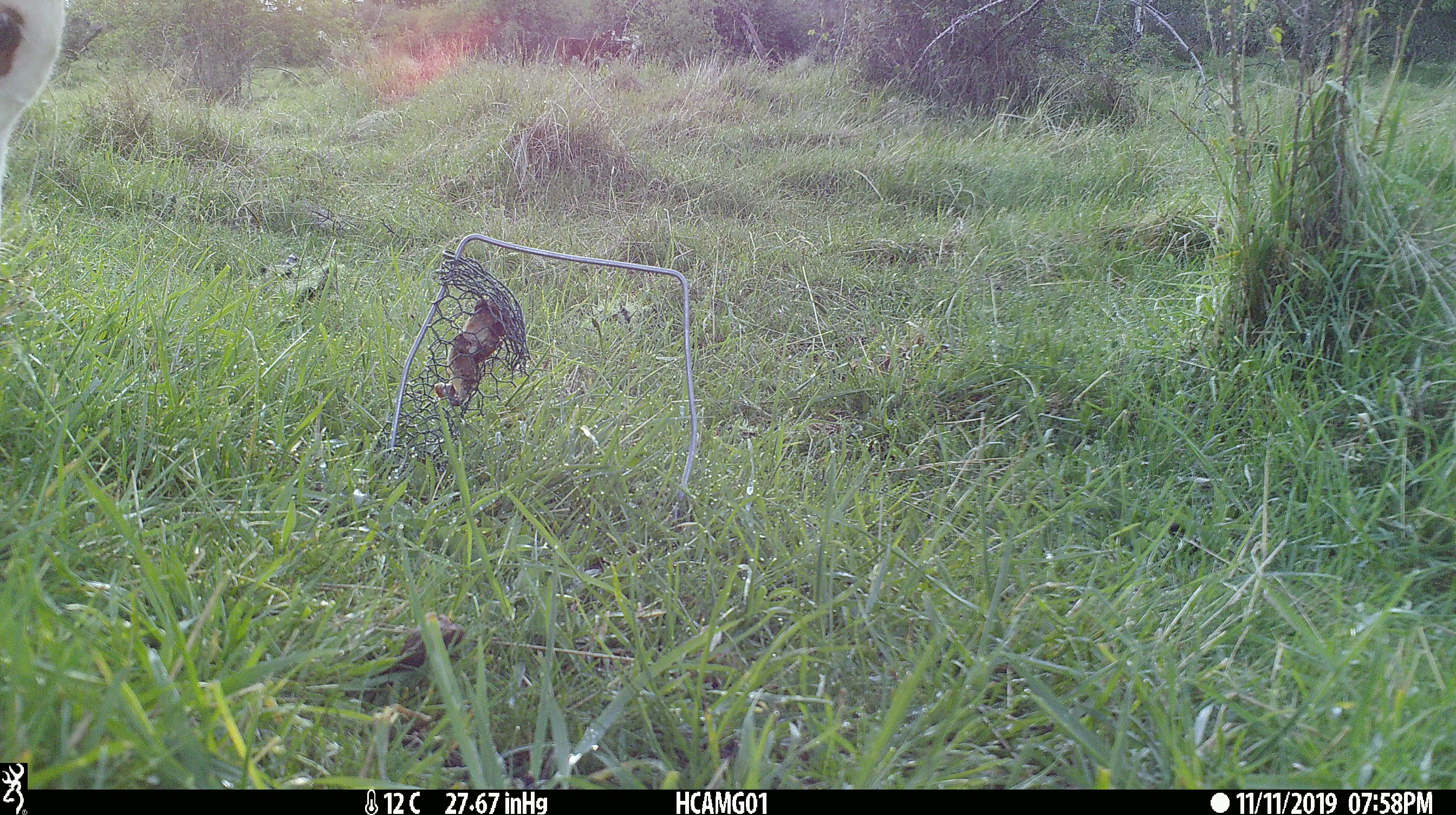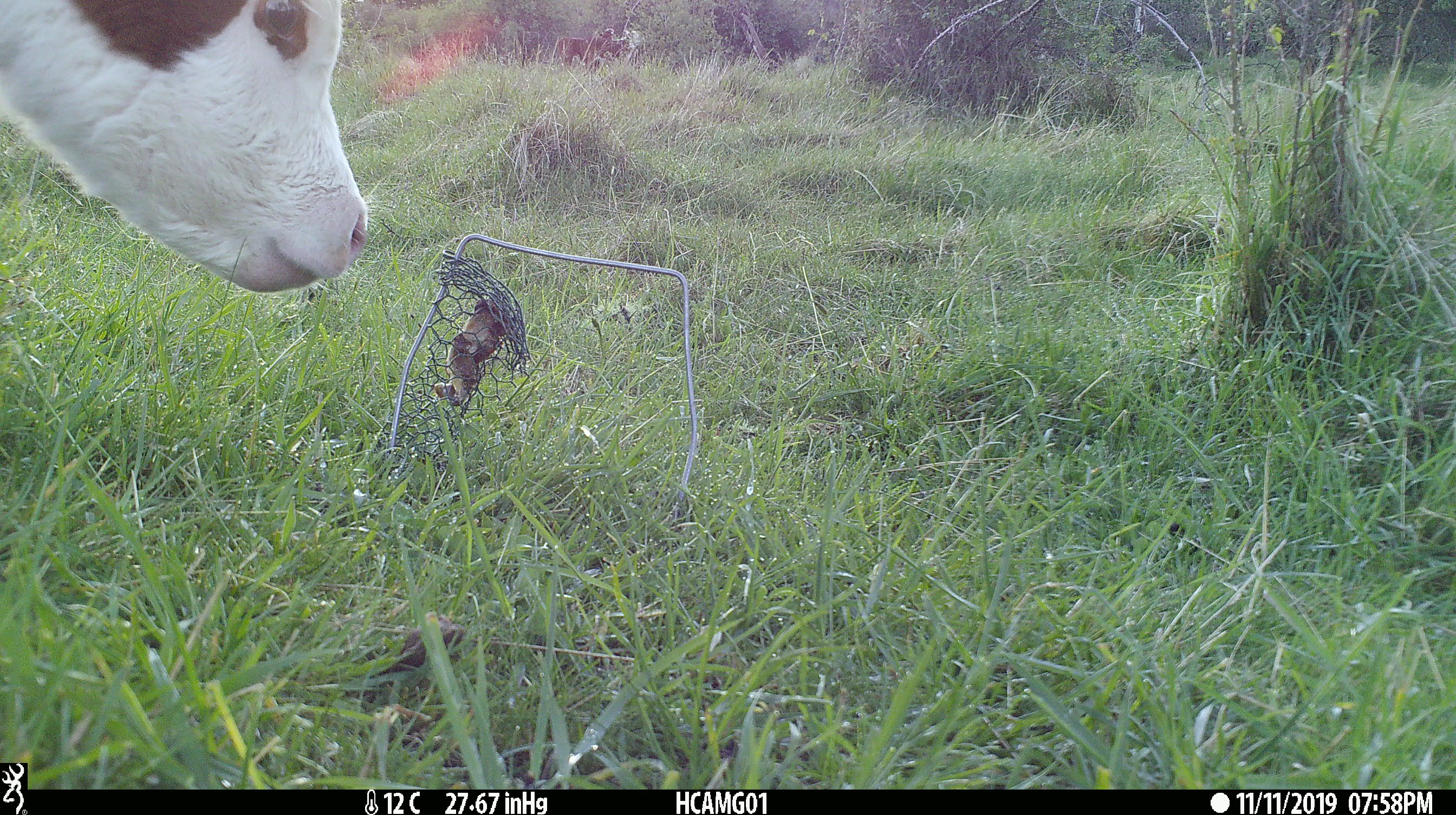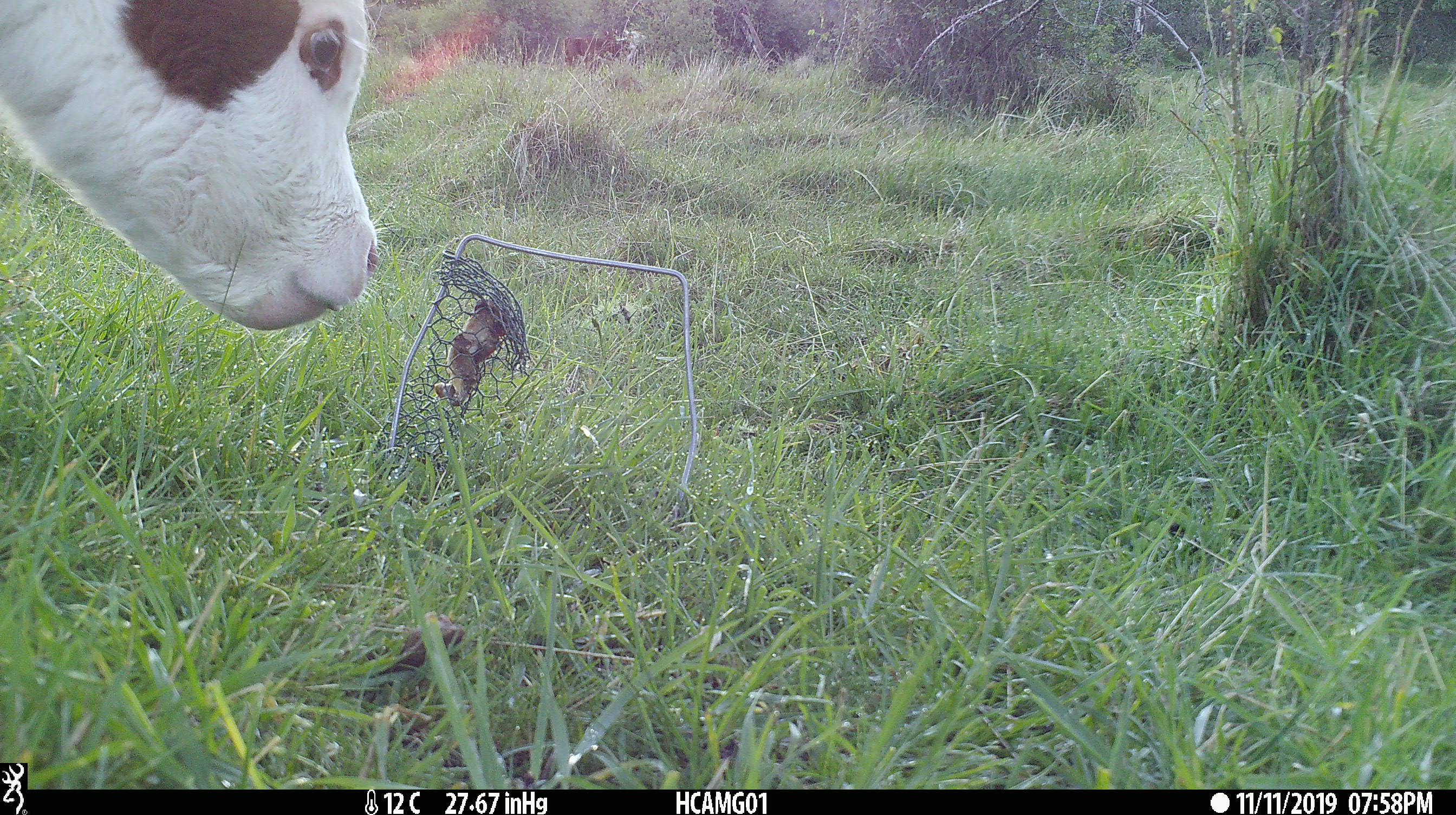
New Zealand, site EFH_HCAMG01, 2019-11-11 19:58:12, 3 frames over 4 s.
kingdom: Animalia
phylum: Chordata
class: Mammalia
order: Artiodactyla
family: Bovidae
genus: Bos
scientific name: Bos taurus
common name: domestic cow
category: cow